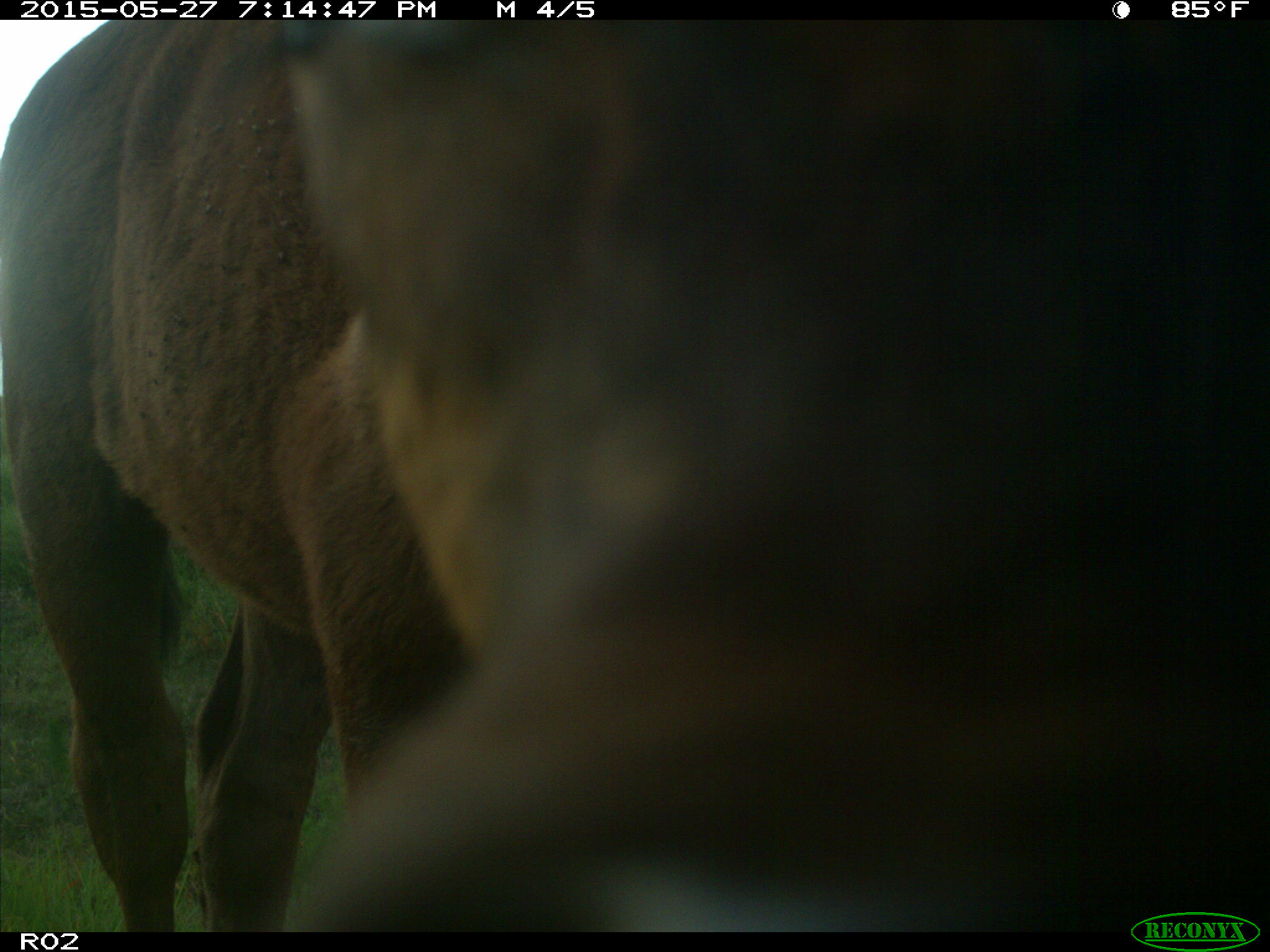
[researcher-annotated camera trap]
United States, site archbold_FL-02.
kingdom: Animalia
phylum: Chordata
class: Mammalia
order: Artiodactyla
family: Bovidae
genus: Bos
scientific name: Bos taurus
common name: domestic cow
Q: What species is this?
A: Bos taurus (domestic cow).